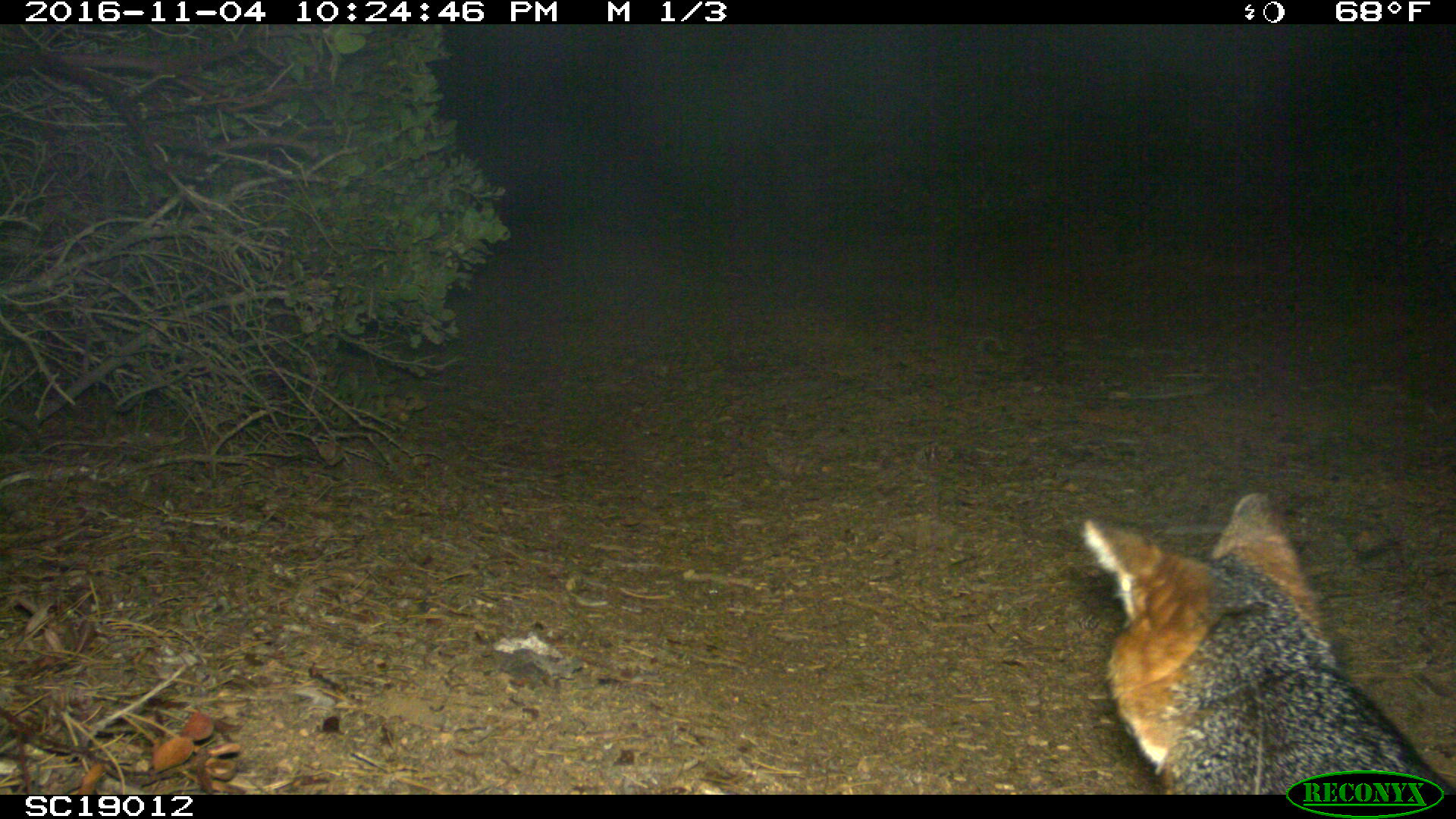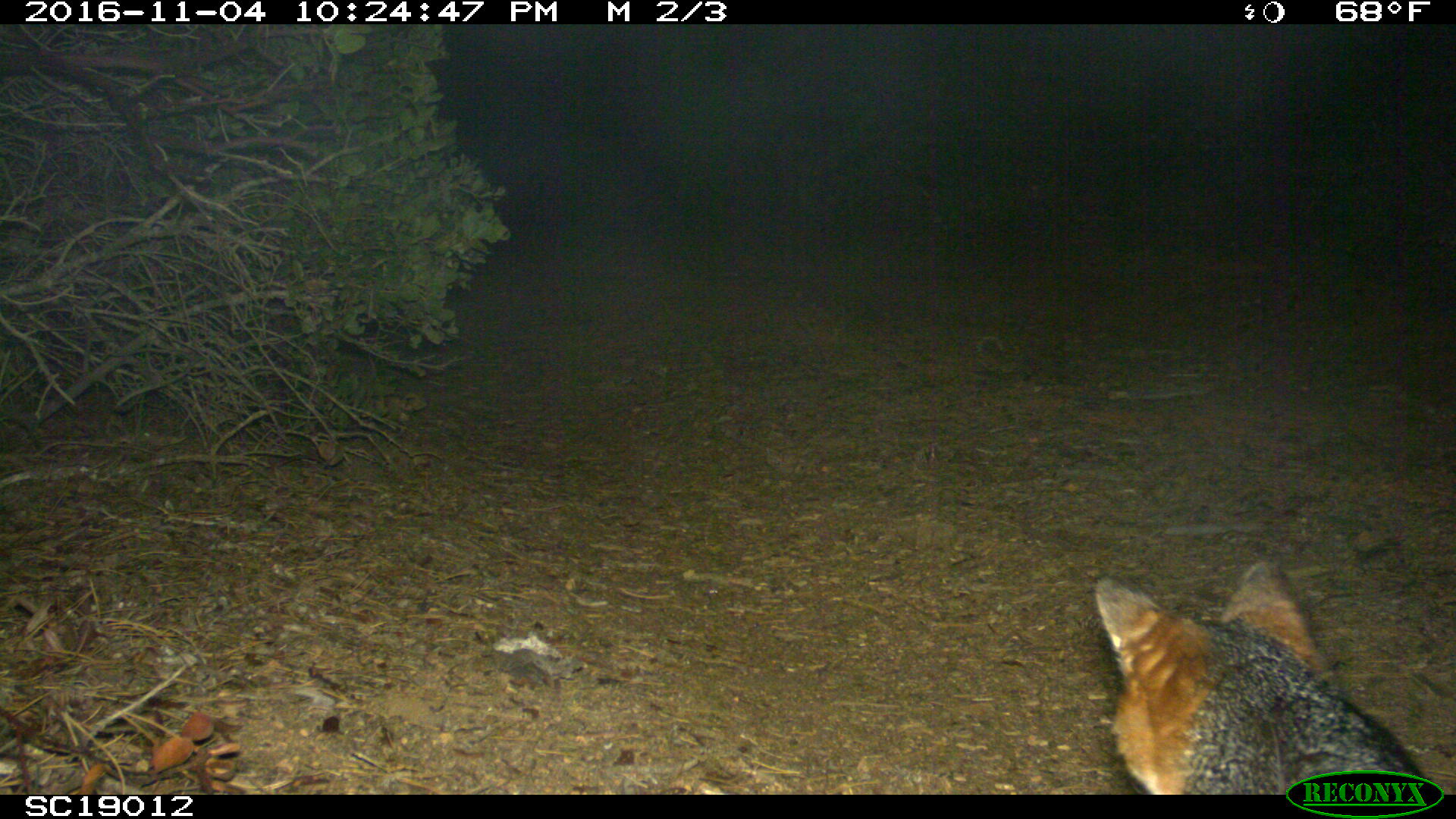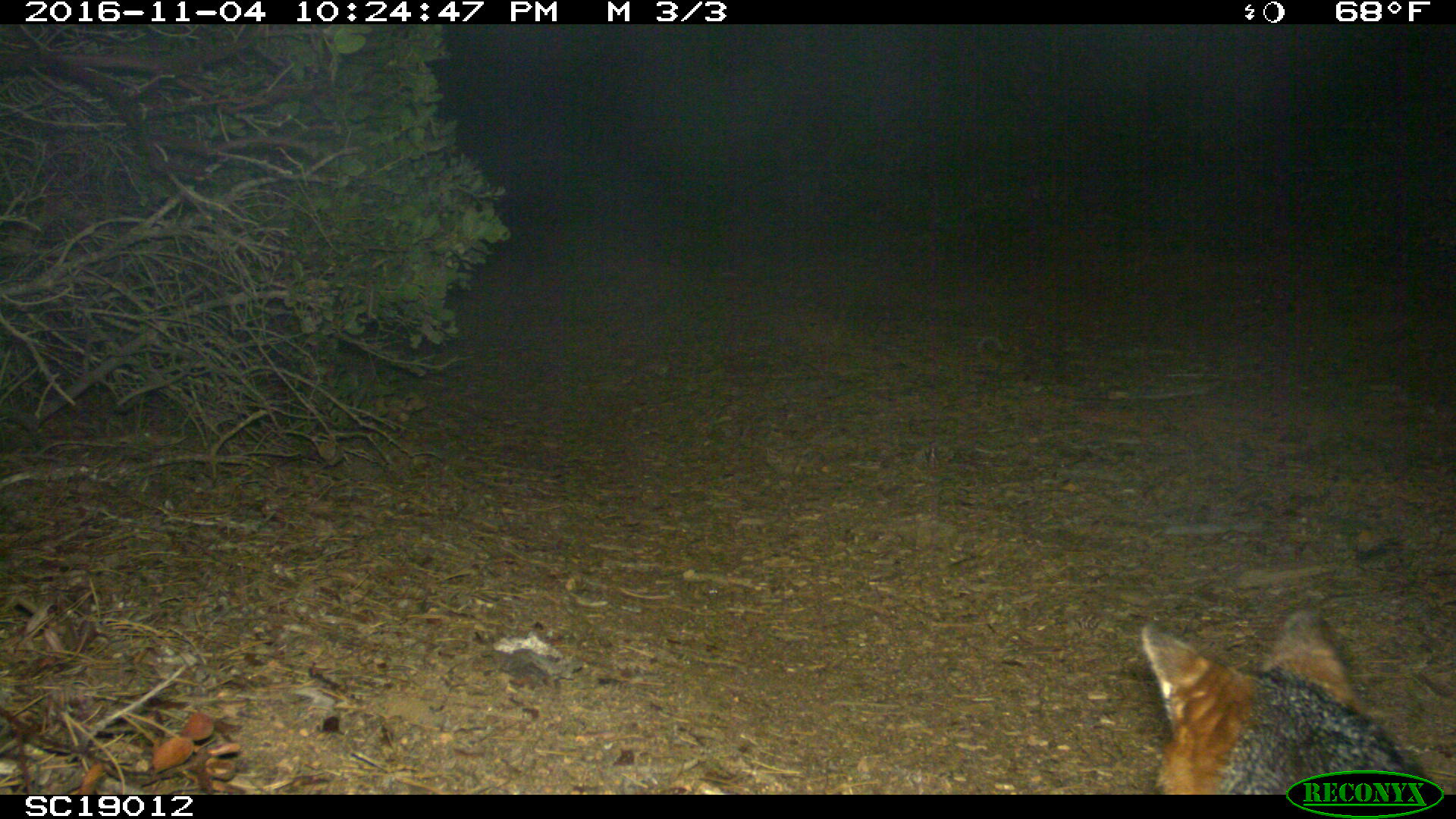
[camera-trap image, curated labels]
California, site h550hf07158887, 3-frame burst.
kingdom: Animalia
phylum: Chordata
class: Mammalia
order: Carnivora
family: Canidae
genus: Urocyon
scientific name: Urocyon littoralis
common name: island fox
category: fox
Fox (island fox) (Urocyon littoralis).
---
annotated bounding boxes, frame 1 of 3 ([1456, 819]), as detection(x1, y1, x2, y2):
fox: detection(1080, 491, 1454, 793)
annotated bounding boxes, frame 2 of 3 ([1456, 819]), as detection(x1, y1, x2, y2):
fox: detection(1094, 563, 1436, 794)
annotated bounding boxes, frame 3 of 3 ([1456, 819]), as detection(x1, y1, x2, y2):
fox: detection(1140, 610, 1433, 794)